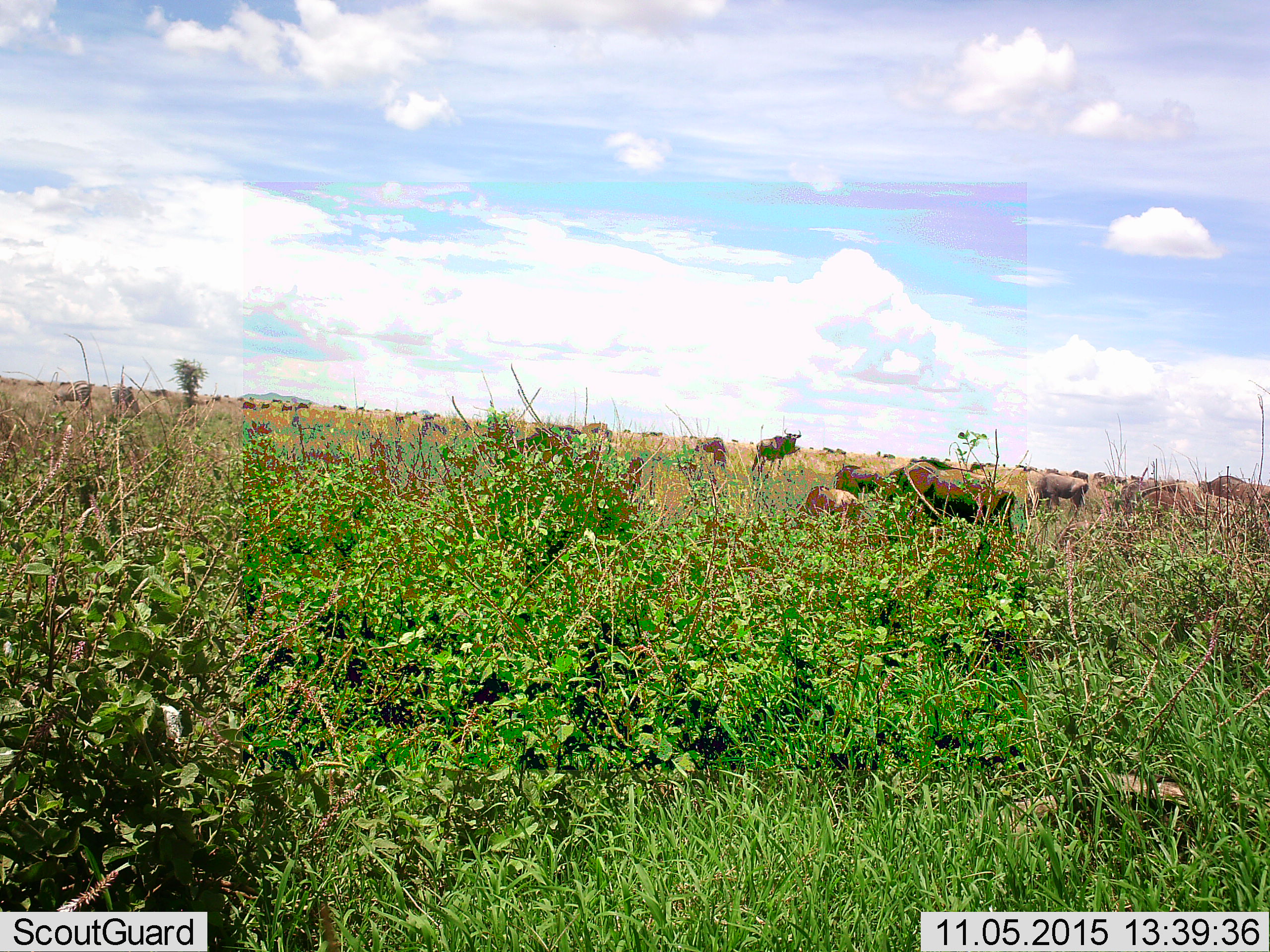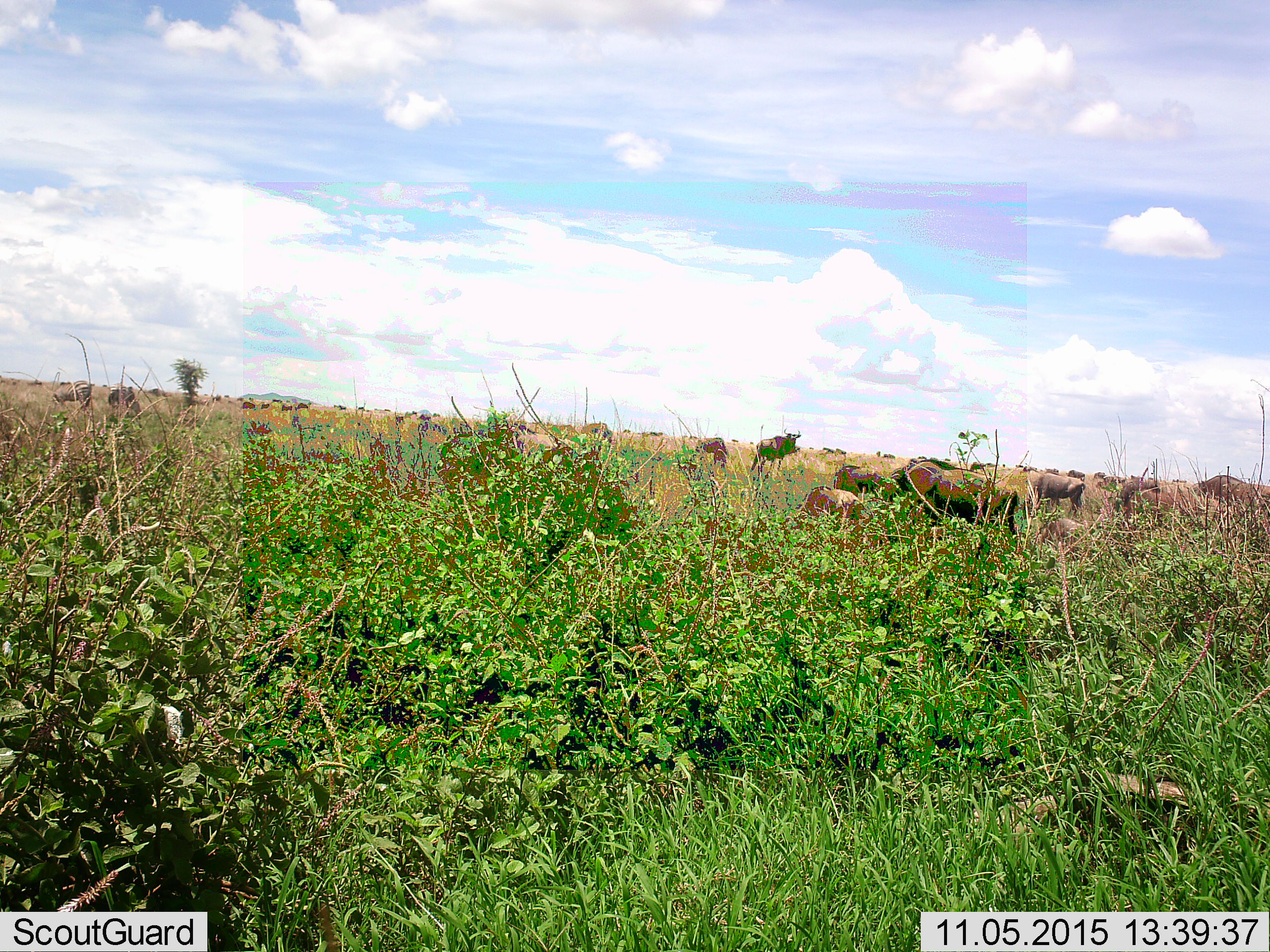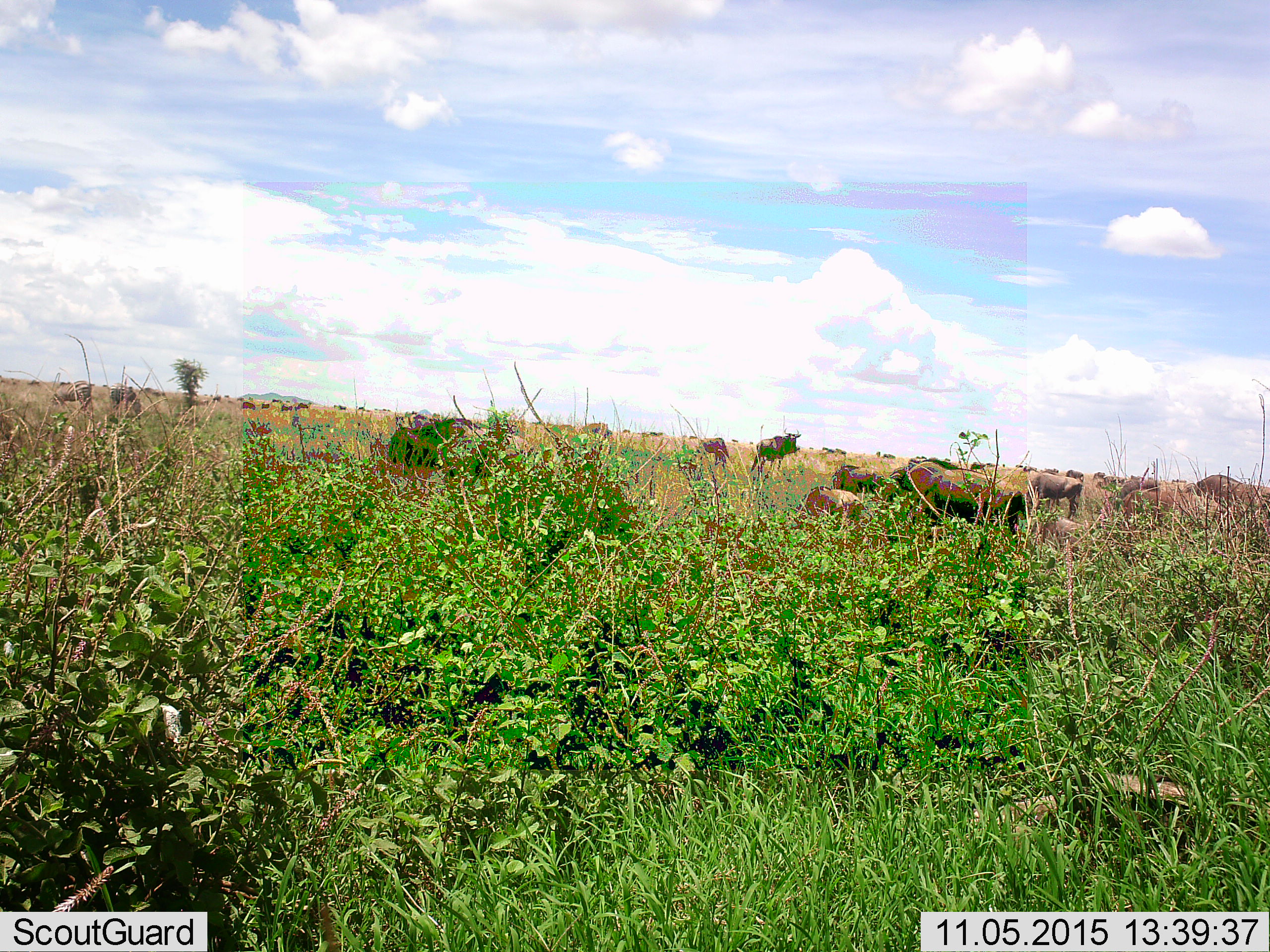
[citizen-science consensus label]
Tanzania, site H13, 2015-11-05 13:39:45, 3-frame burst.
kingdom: Animalia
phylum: Chordata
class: Mammalia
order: Artiodactyla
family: Bovidae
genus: Connochaetes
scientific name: Connochaetes taurinus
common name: blue wildebeest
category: wildebeest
Wildebeest (blue wildebeest) (Connochaetes taurinus), count 11-50. Behavior (volunteer vote fractions): standing 100%, resting 0%, moving 12%, interacting 0%. Young present (vote fraction): 25%. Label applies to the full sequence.